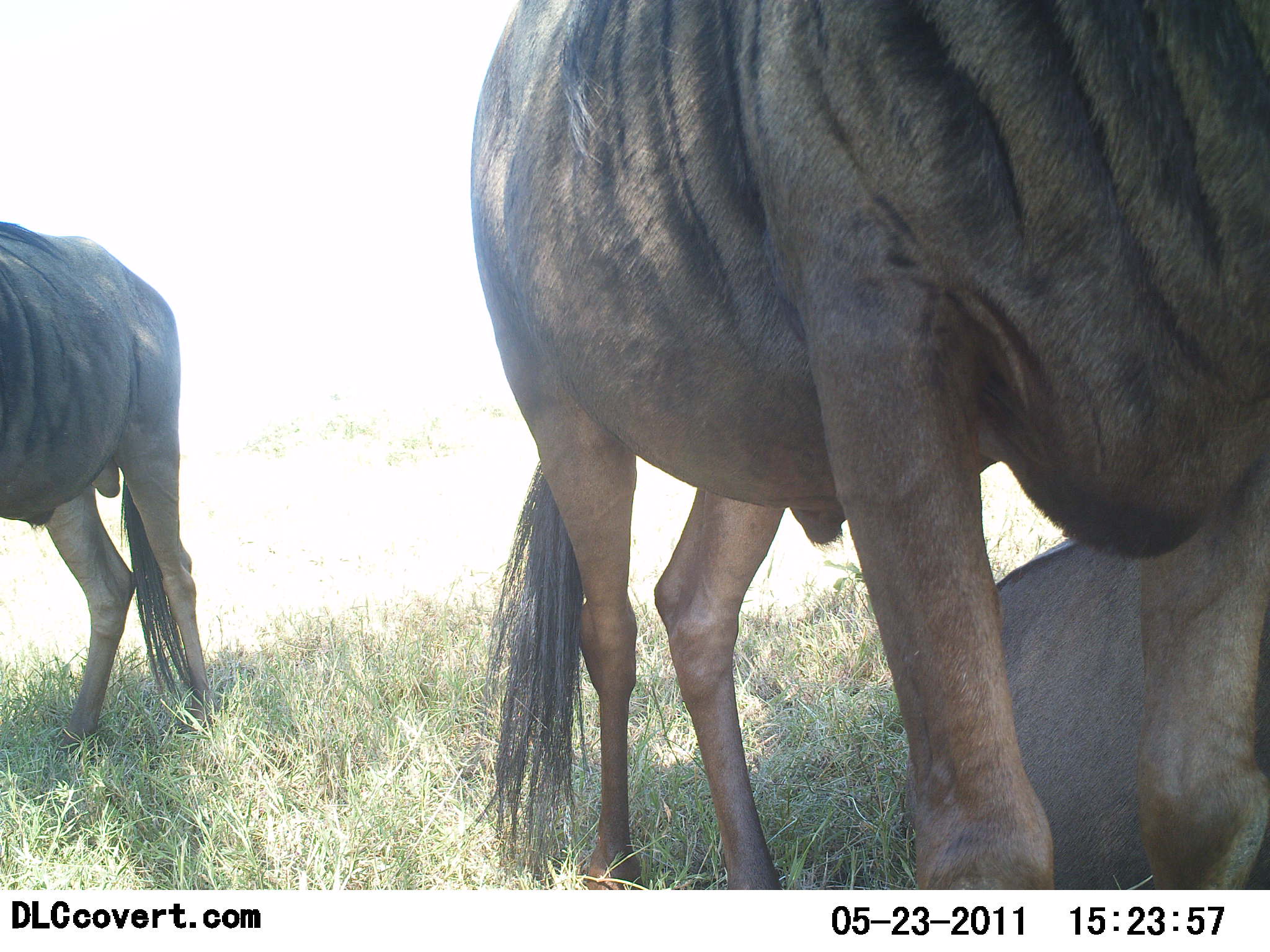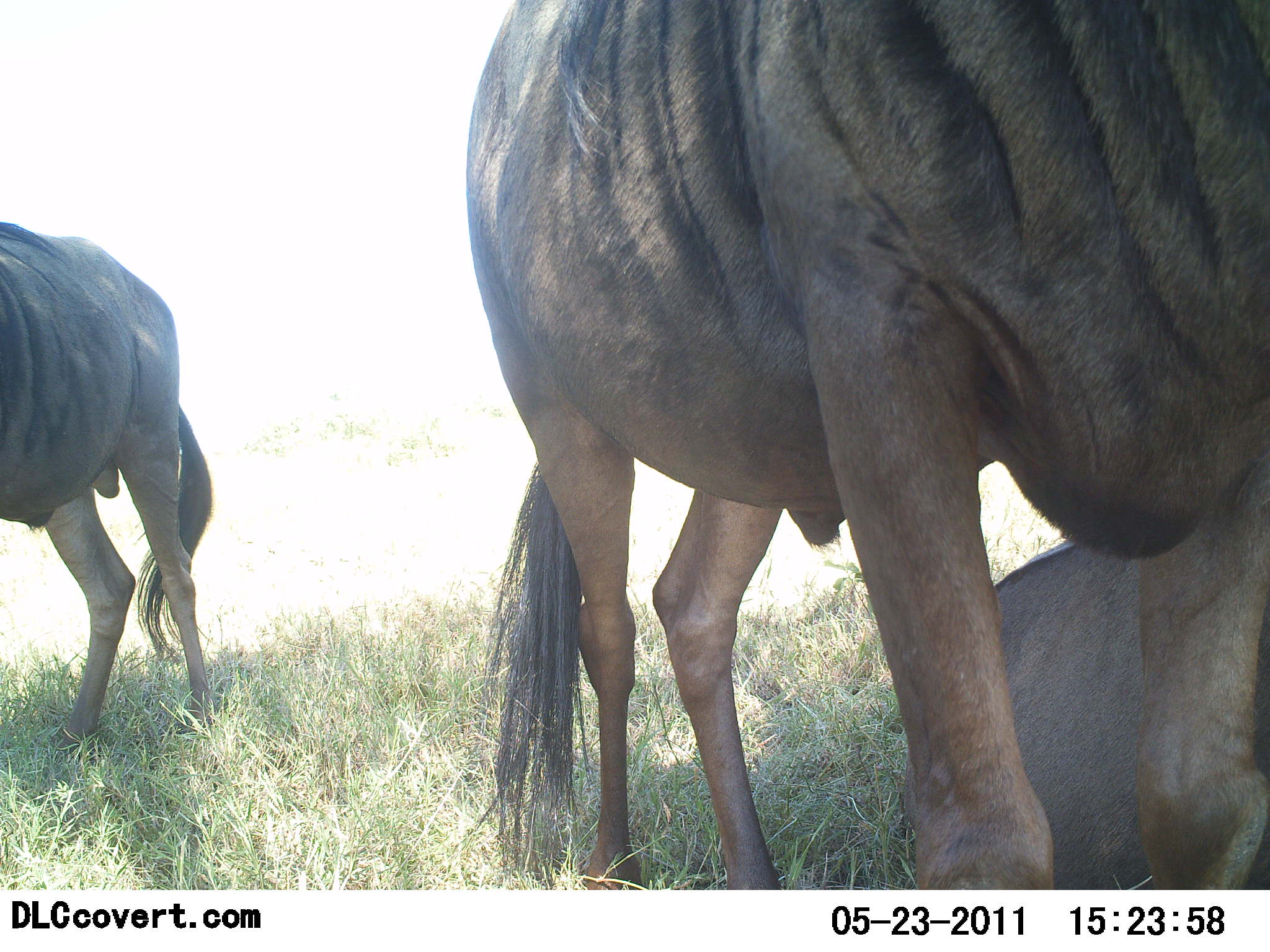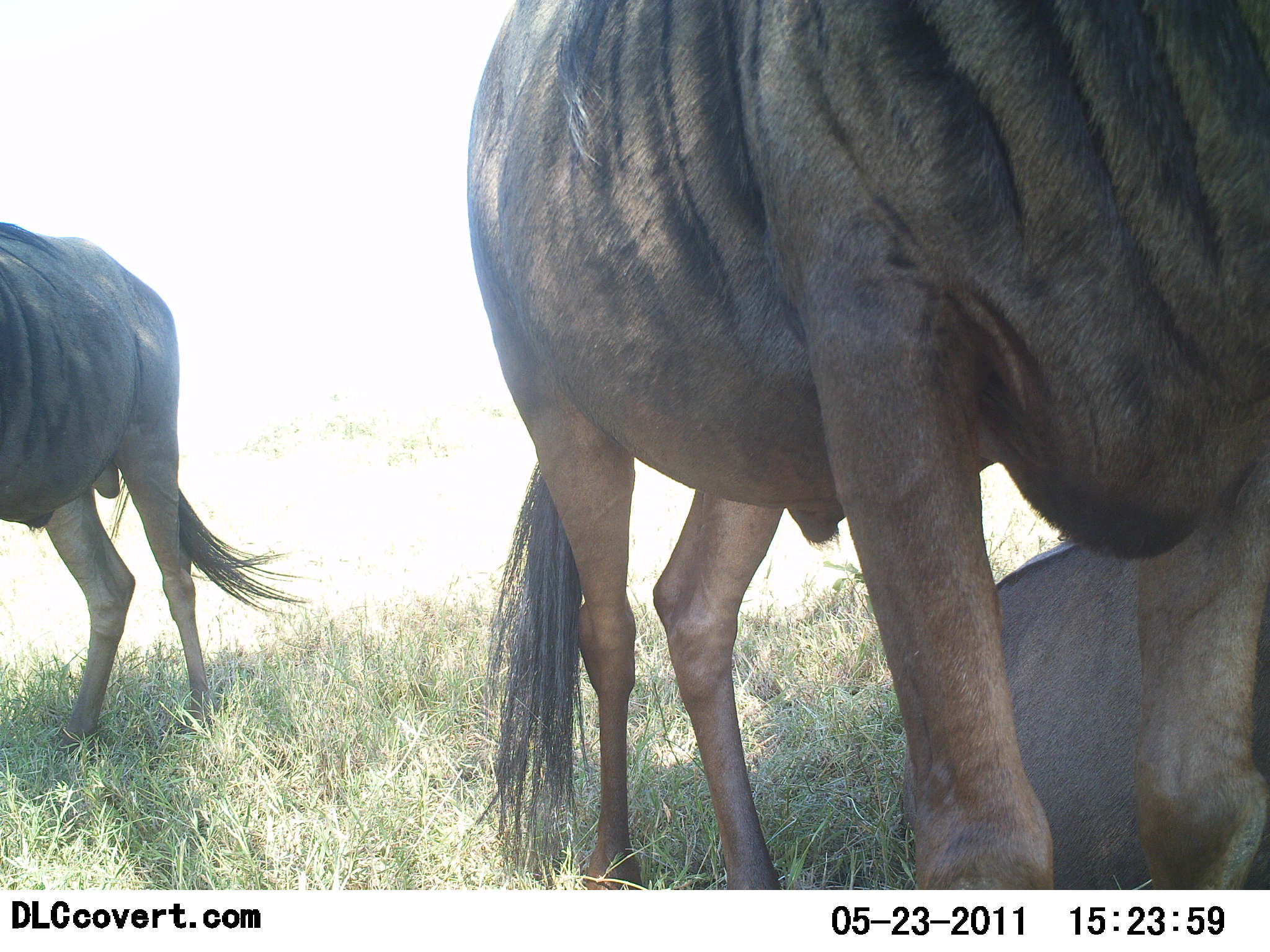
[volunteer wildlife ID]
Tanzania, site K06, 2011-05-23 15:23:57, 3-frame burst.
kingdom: Animalia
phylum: Chordata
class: Mammalia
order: Artiodactyla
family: Bovidae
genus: Connochaetes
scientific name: Connochaetes taurinus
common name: blue wildebeest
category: wildebeest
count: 3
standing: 100%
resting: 73%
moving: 0%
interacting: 0%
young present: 0%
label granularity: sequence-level